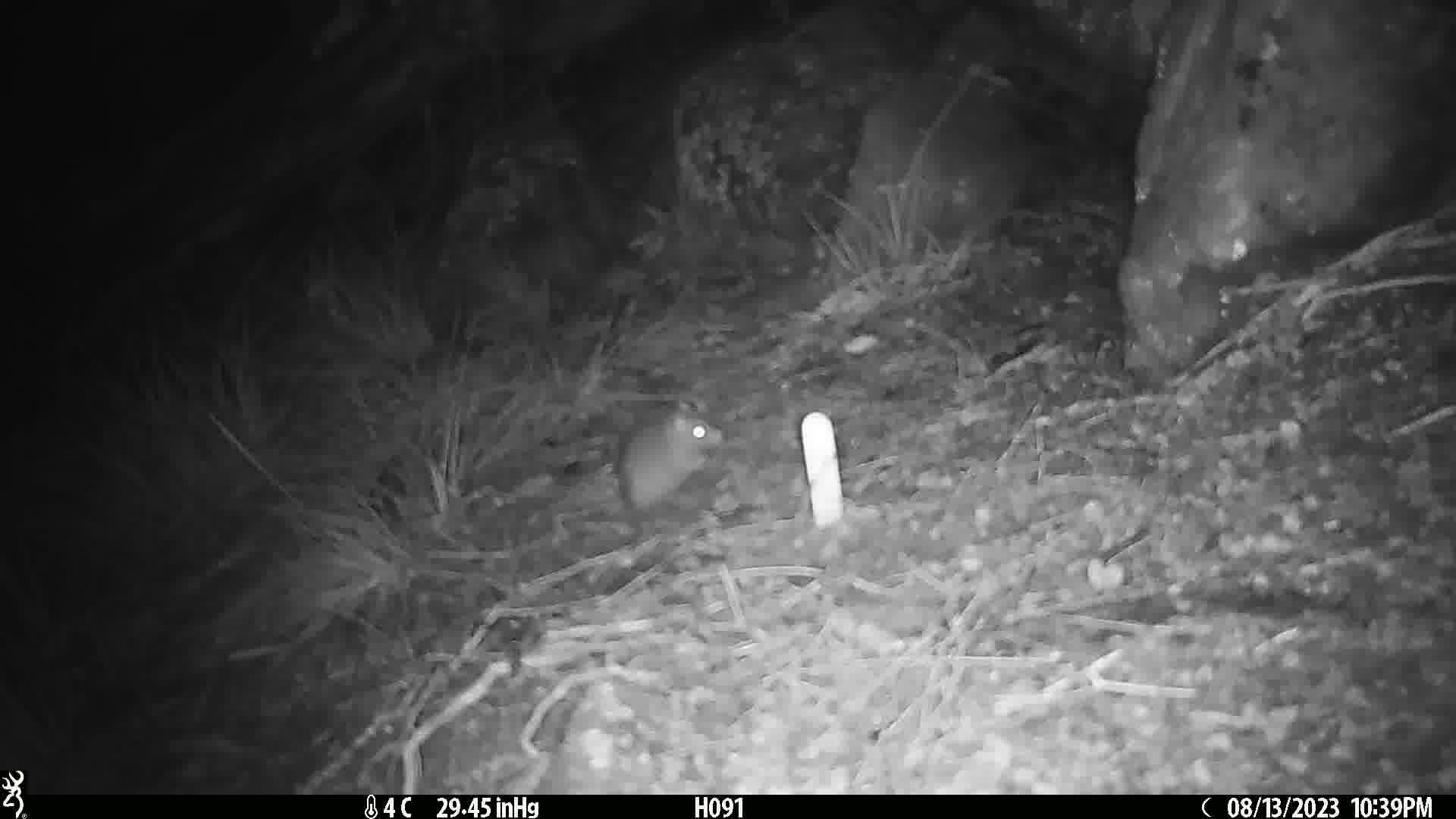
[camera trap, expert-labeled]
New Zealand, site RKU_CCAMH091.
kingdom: Animalia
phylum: Chordata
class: Mammalia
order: Rodentia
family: Muridae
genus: Rattus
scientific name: Rattus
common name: rat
Rat (Rattus).